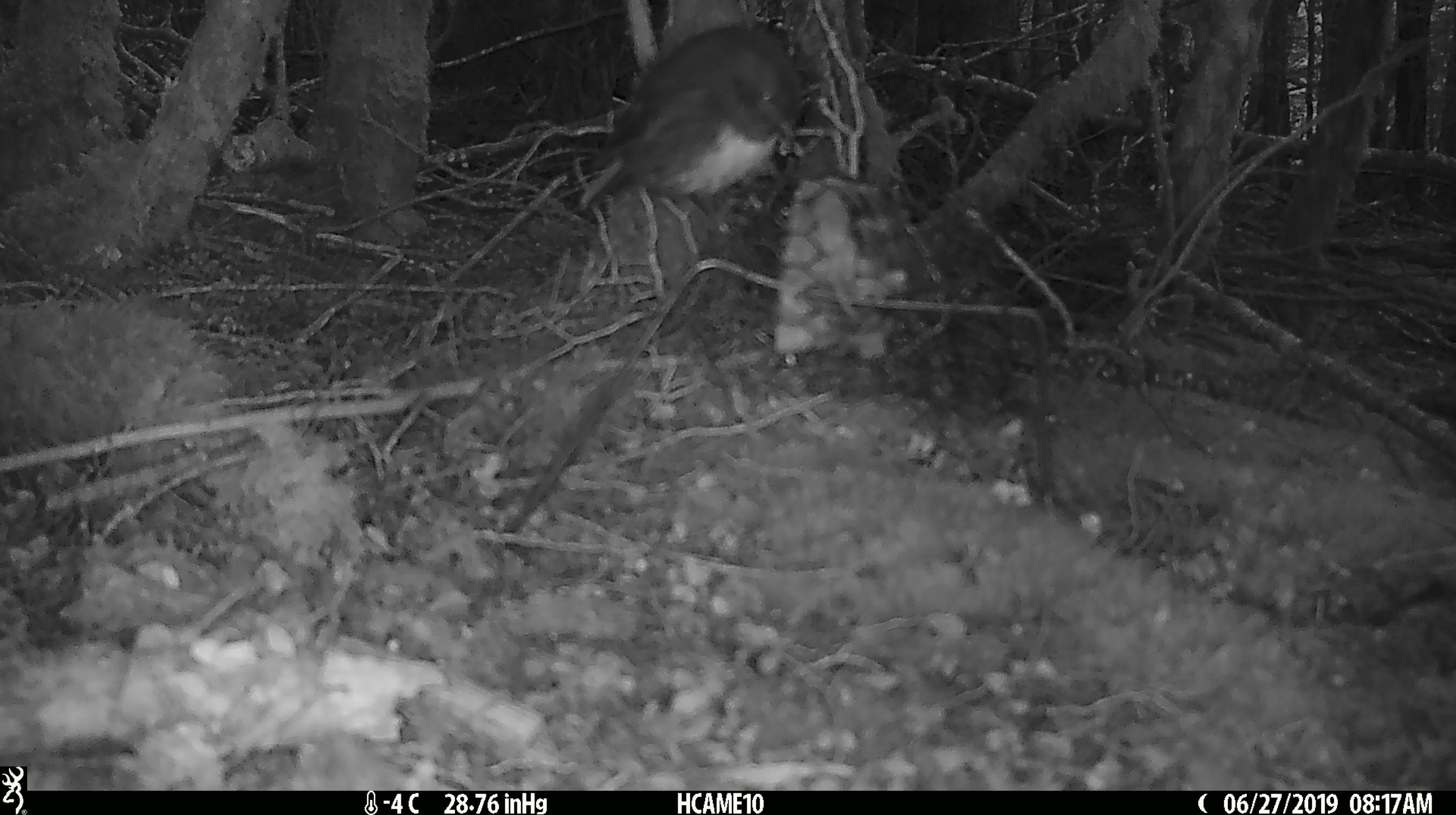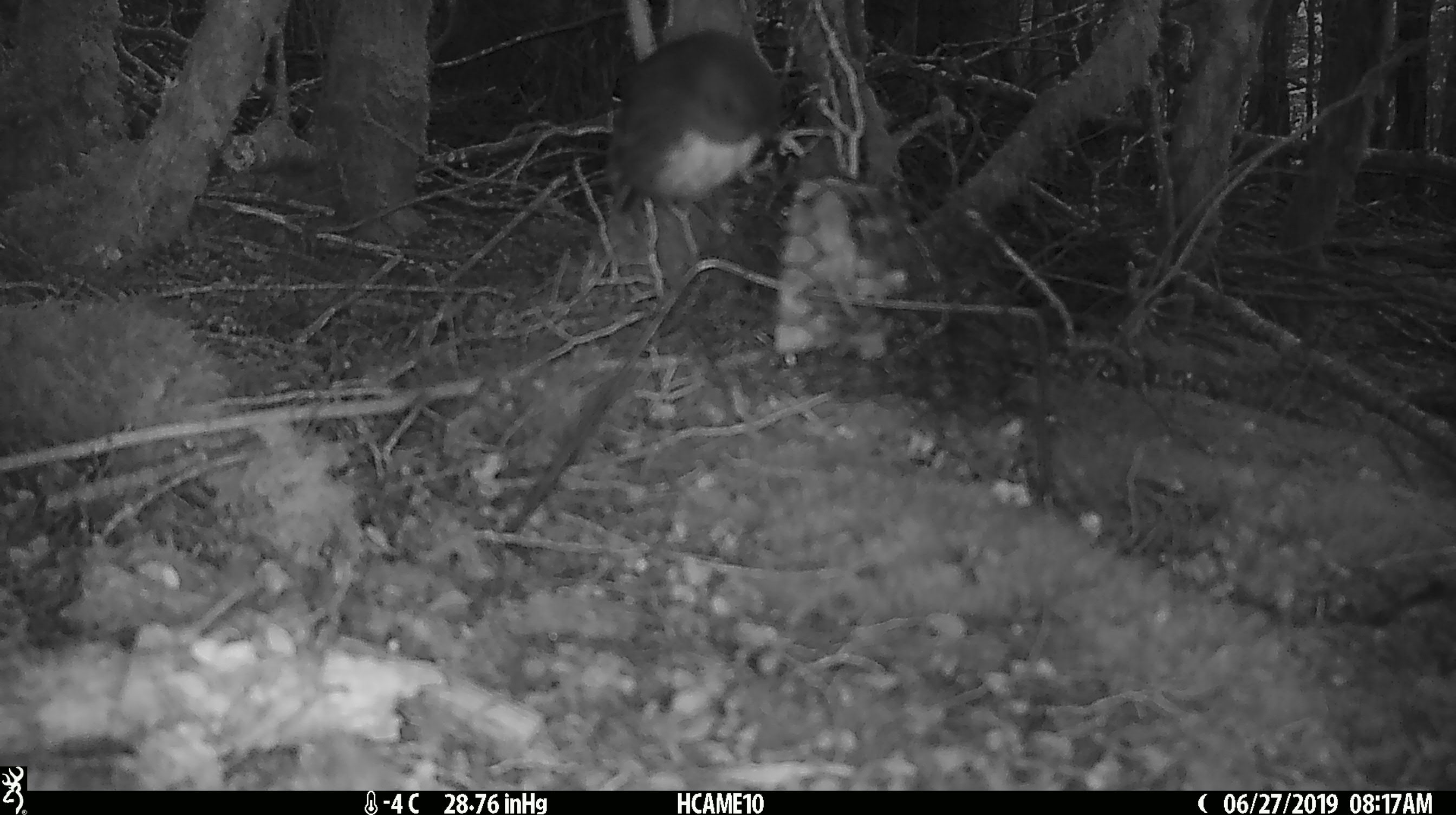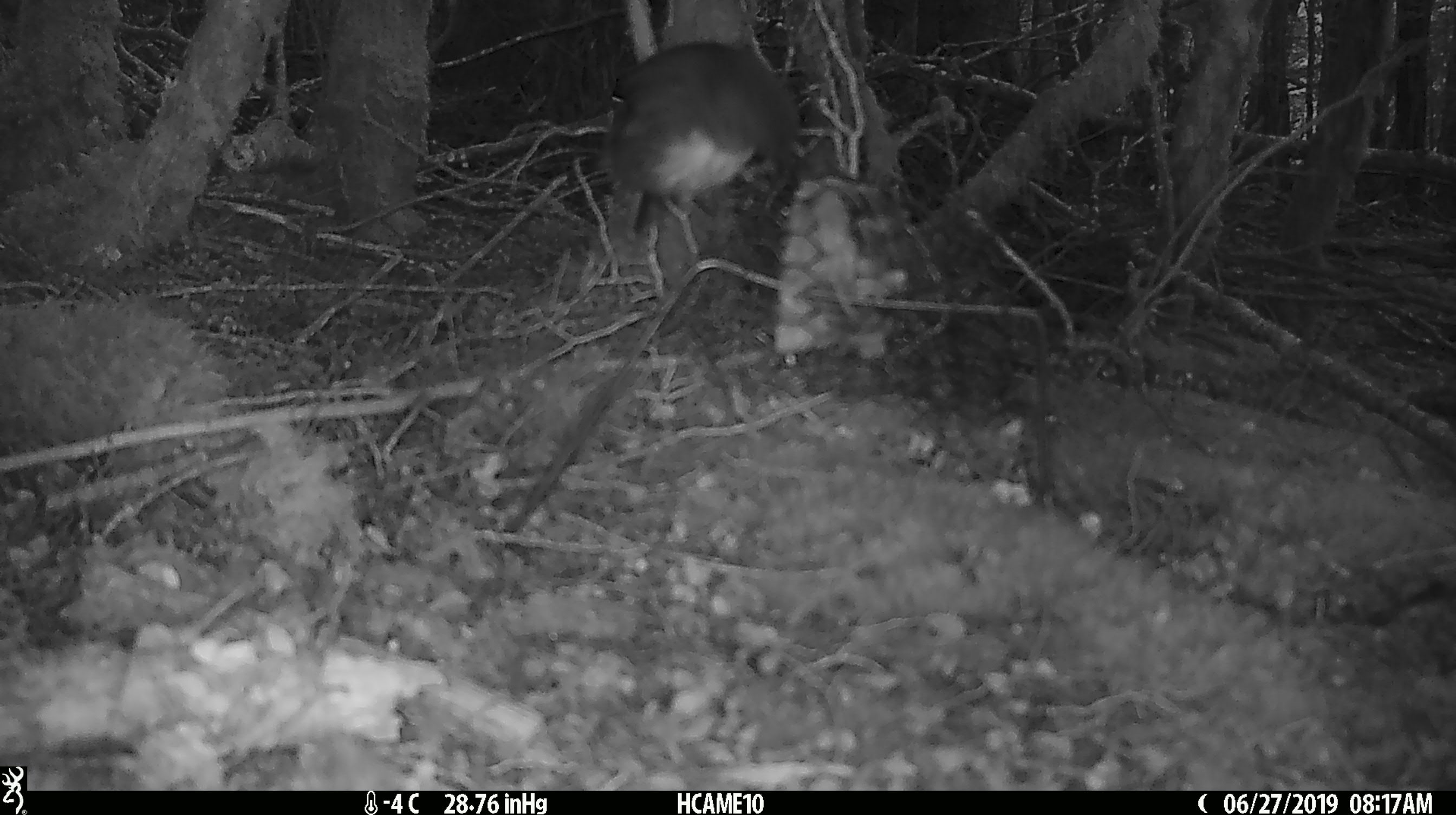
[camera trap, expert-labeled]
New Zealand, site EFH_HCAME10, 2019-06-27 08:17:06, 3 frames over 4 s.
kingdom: Animalia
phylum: Chordata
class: Aves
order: Passeriformes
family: Petroicidae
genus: Petroica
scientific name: Petroica australis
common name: new zealand robin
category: robin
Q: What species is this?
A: Robin (new zealand robin) (Petroica australis).